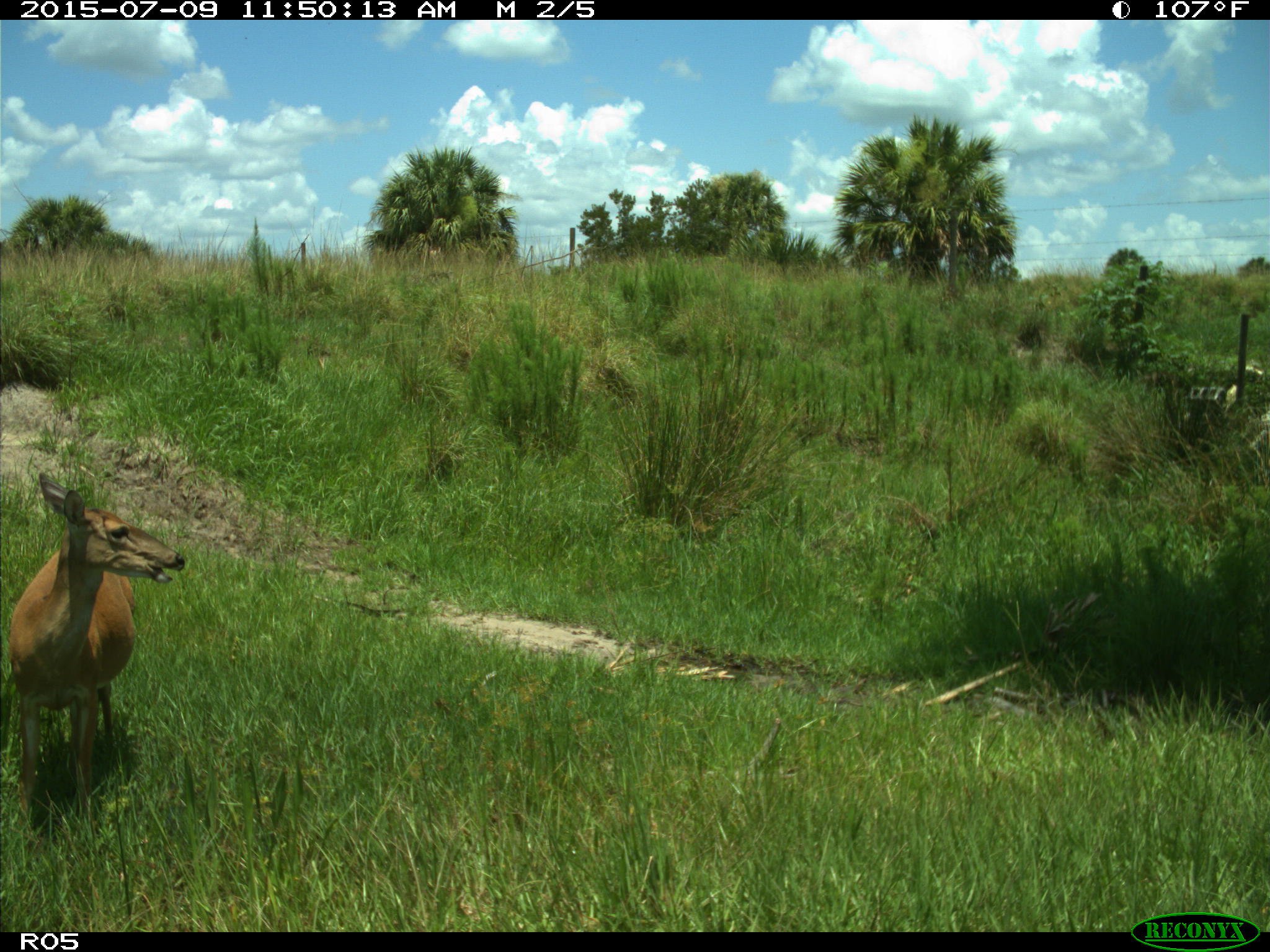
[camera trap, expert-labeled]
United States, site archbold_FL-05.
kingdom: Animalia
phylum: Chordata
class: Mammalia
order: Artiodactyla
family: Cervidae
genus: Odocoileus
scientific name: Odocoileus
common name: deer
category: unidentified deer